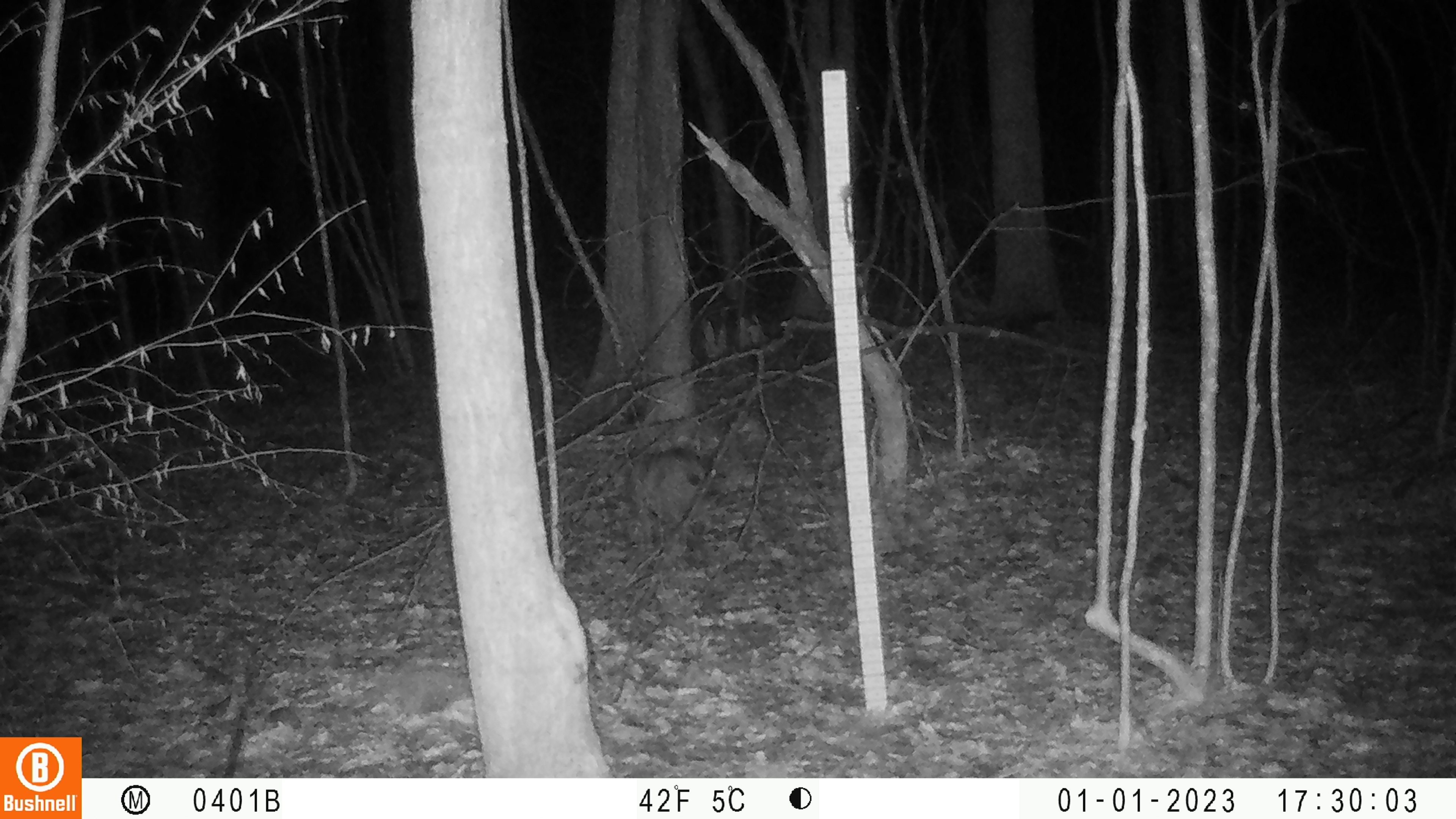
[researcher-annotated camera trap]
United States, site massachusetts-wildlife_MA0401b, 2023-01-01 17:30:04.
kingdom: Animalia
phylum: Chordata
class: Mammalia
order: Carnivora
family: Felidae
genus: Lynx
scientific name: Lynx rufus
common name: bobcat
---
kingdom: Animalia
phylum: Chordata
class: Mammalia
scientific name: Mammalia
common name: mammal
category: mammal sp.